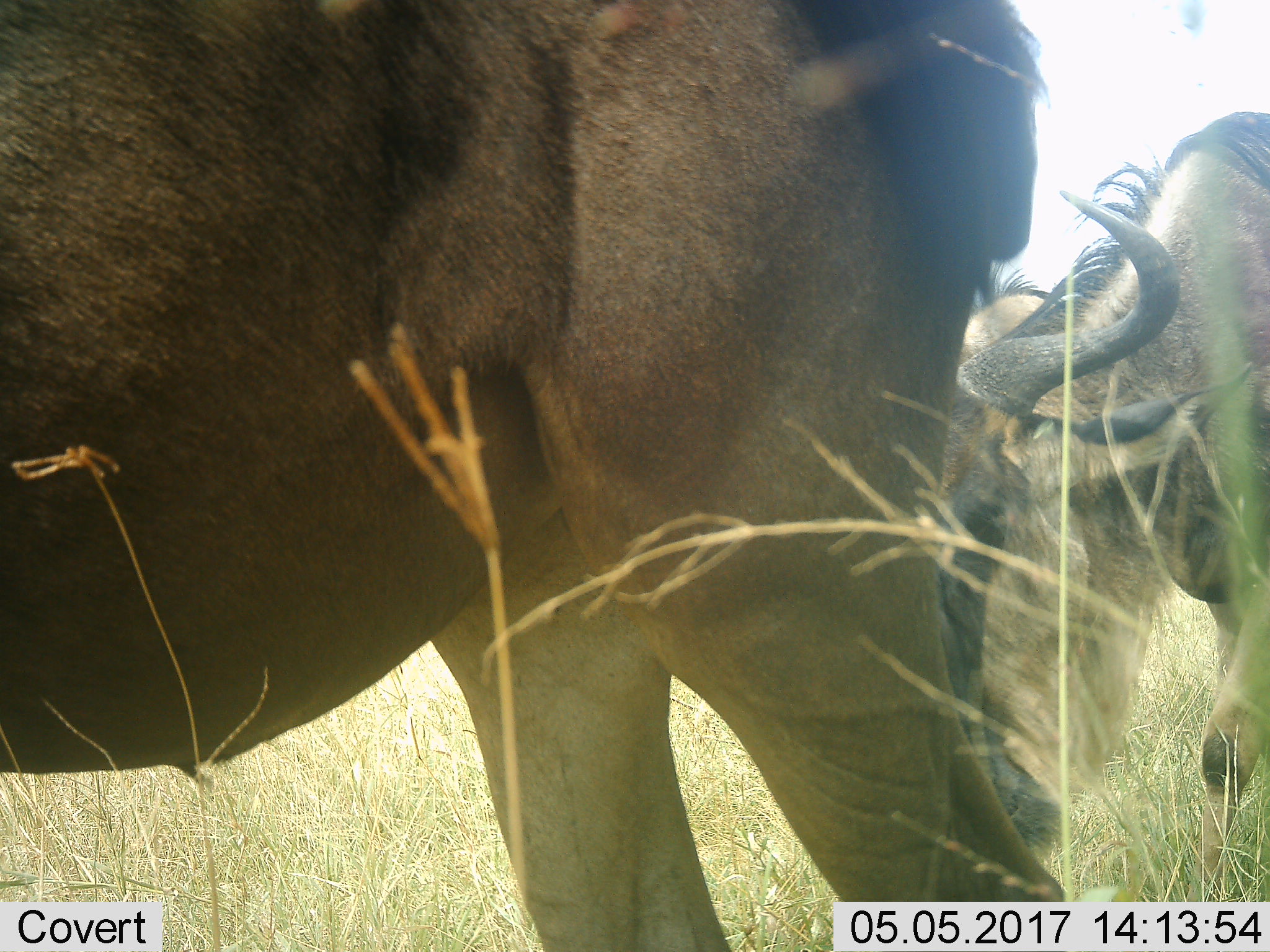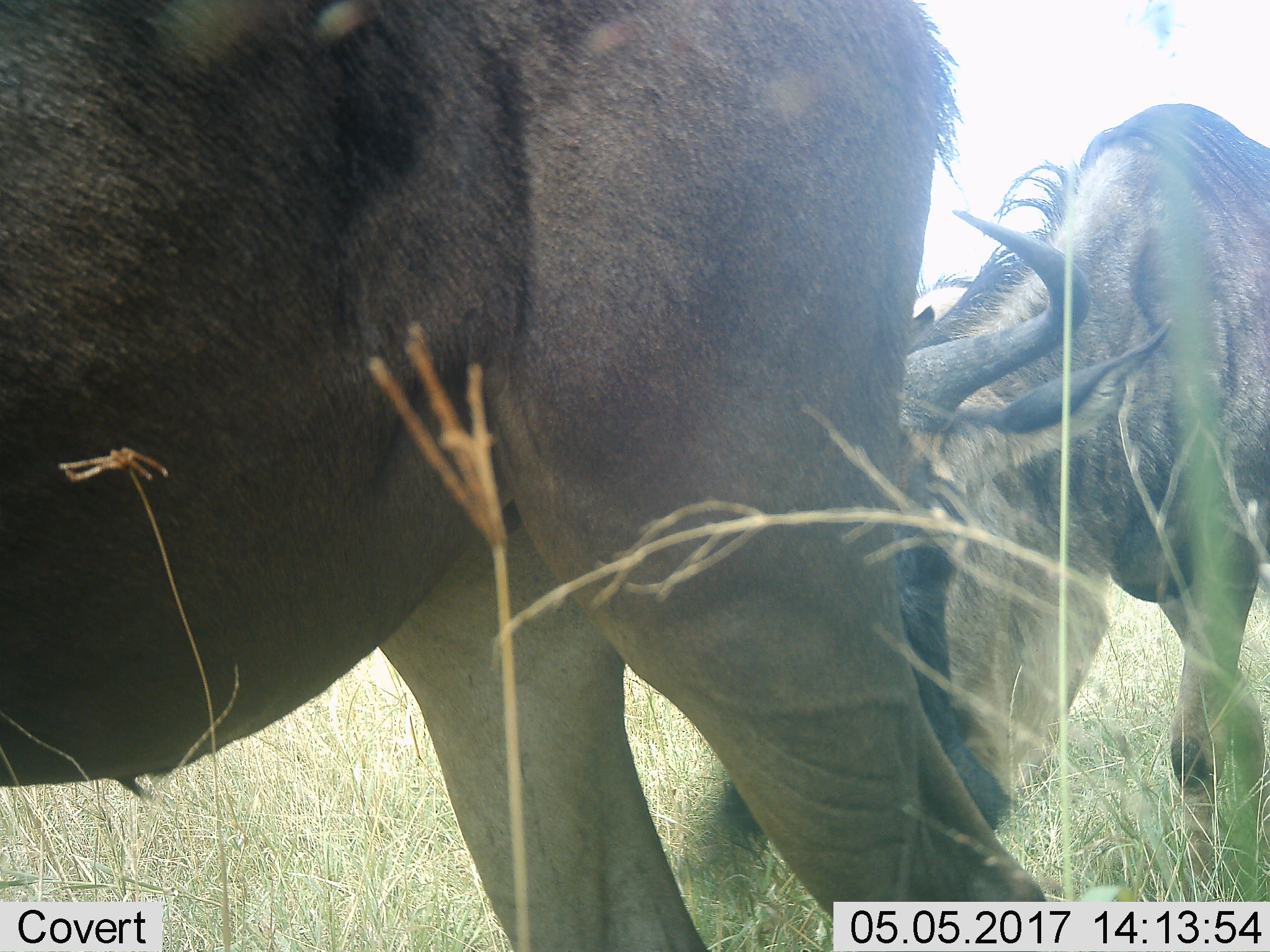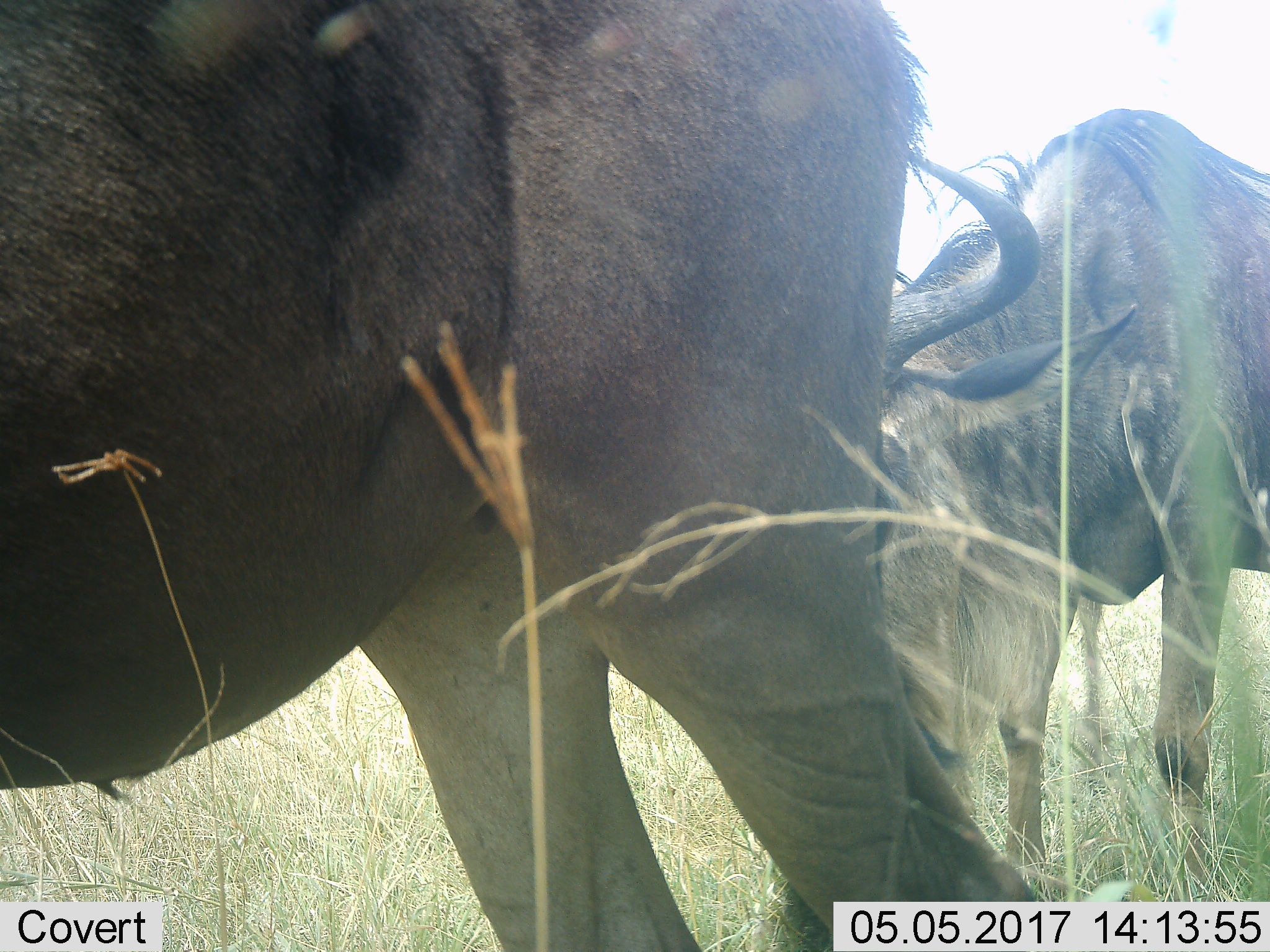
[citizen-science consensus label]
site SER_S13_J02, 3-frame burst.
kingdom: Animalia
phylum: Chordata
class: Mammalia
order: Artiodactyla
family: Bovidae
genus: Connochaetes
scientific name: Connochaetes taurinus taurinus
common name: blue wildebeest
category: wildebeestblue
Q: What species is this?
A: Wildebeestblue (blue wildebeest) (Connochaetes taurinus taurinus).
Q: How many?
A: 2.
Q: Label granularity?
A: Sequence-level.